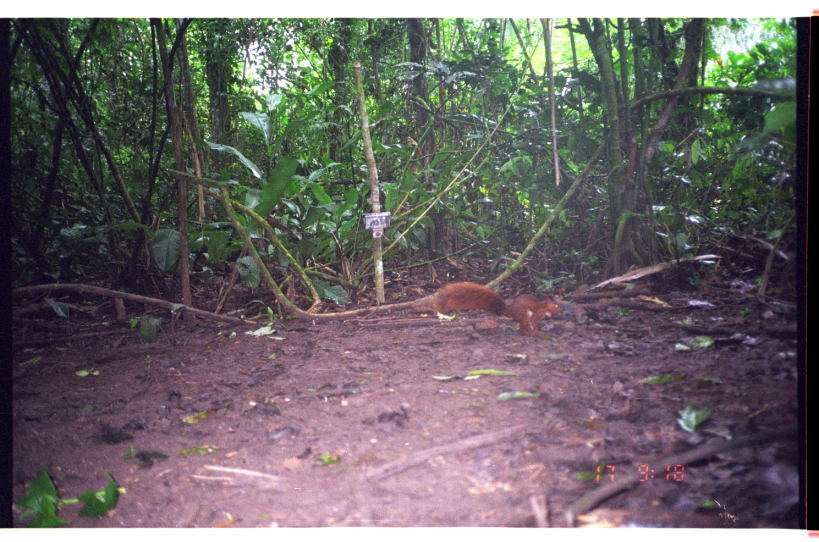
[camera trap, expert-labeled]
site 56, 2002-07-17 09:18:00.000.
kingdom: Animalia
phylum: Chordata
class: Mammalia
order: Rodentia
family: Sciuridae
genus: Sciurus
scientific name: Sciurus spadiceus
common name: southern amazon red squirrel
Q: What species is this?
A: Sciurus spadiceus (southern amazon red squirrel).